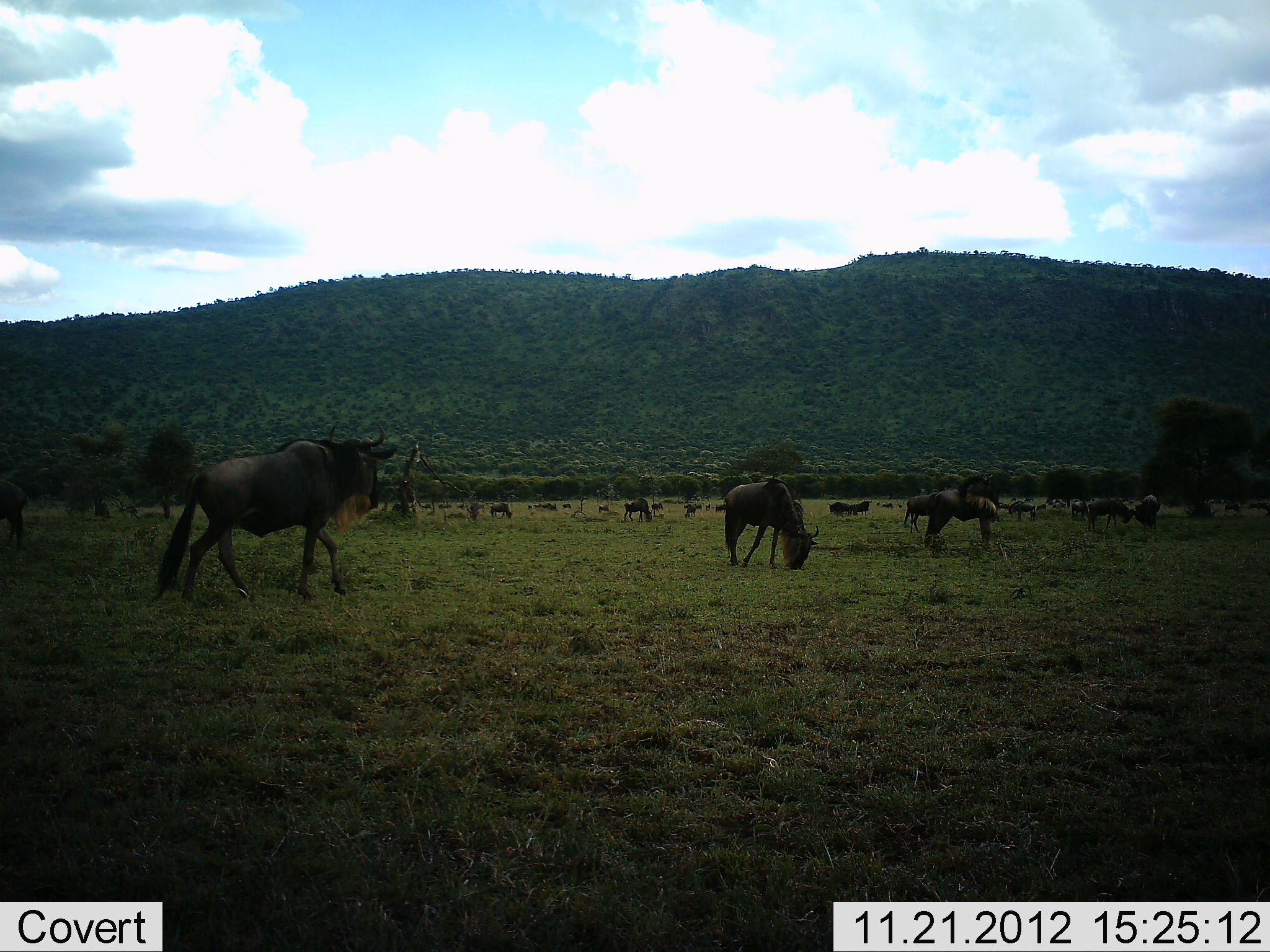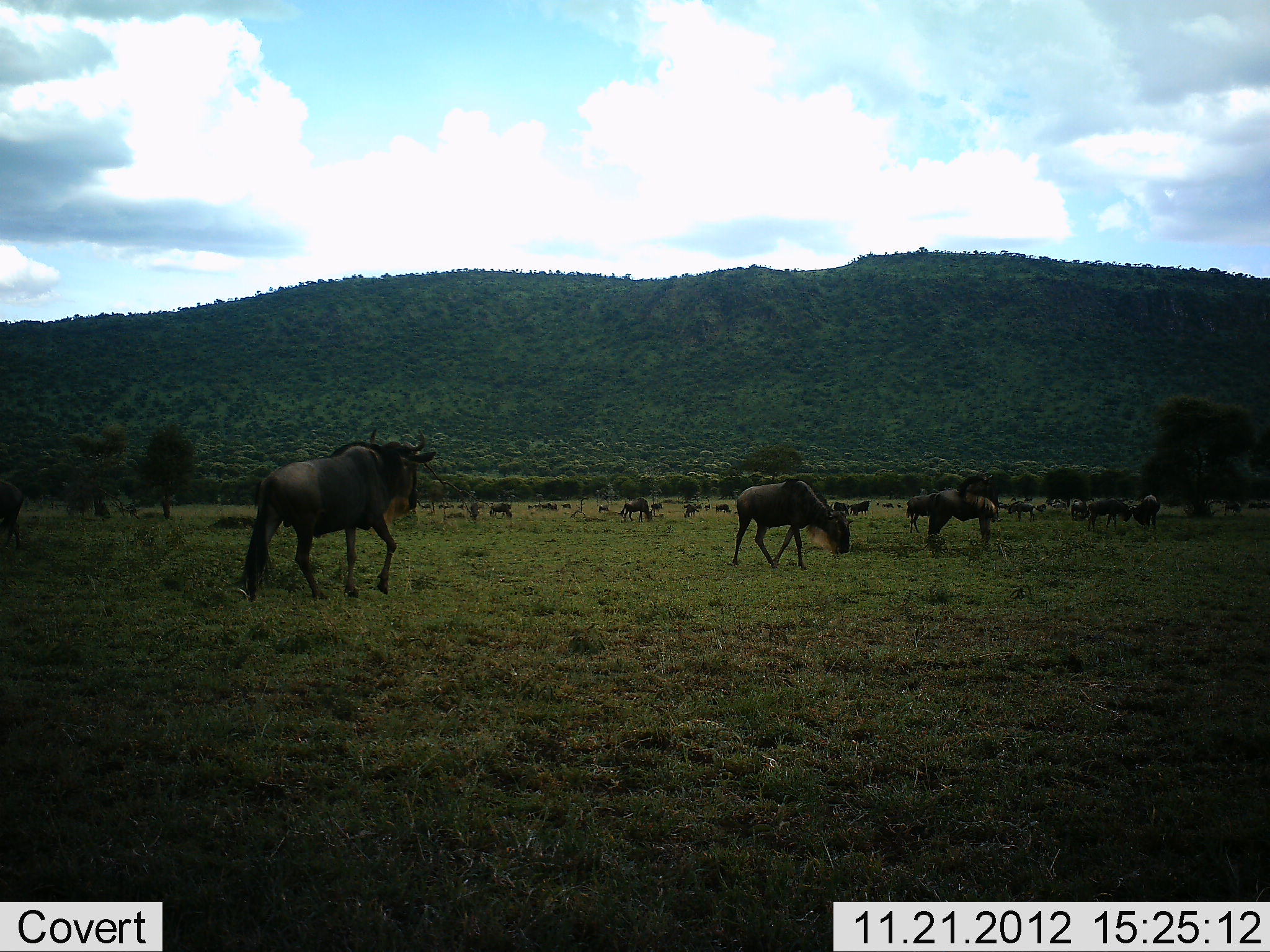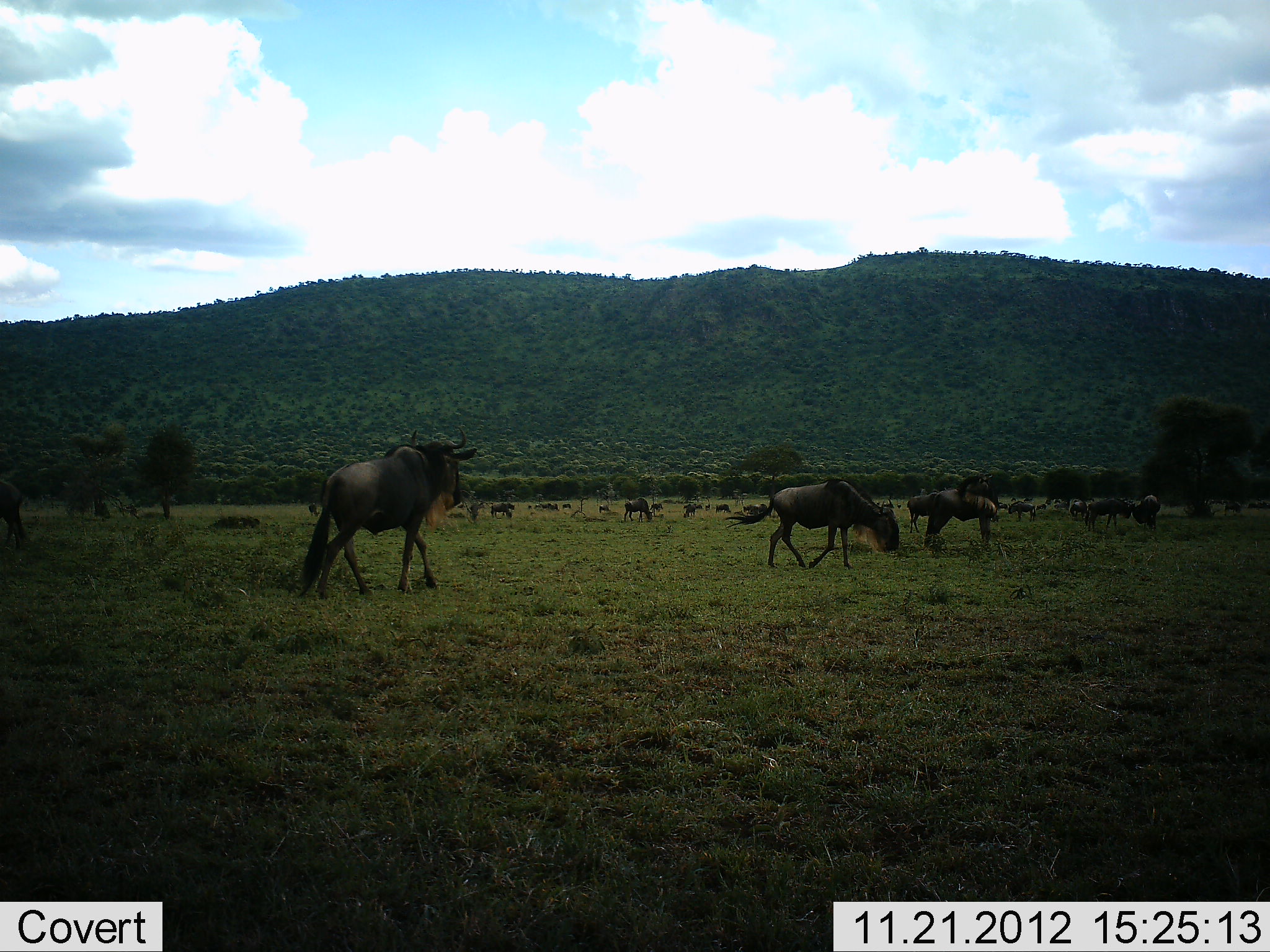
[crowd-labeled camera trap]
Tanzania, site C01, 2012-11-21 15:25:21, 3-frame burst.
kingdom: Animalia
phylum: Chordata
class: Mammalia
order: Artiodactyla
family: Bovidae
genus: Connochaetes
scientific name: Connochaetes taurinus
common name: blue wildebeest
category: wildebeest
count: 11-50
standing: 39%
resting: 25%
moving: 79%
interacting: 14%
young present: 0%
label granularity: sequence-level